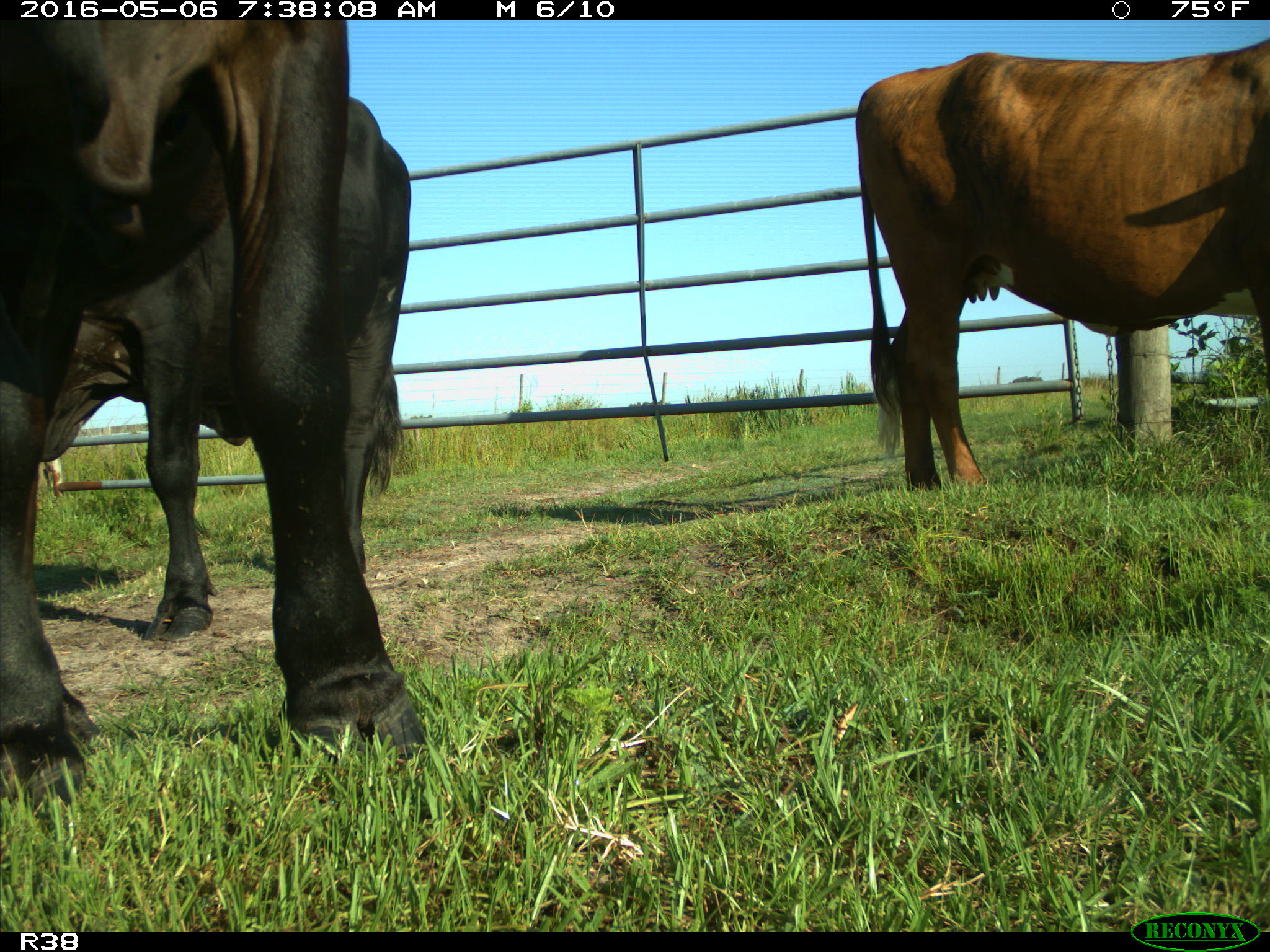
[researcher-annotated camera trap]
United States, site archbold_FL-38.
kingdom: Animalia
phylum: Chordata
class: Mammalia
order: Artiodactyla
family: Bovidae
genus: Bos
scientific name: Bos taurus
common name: domestic cow